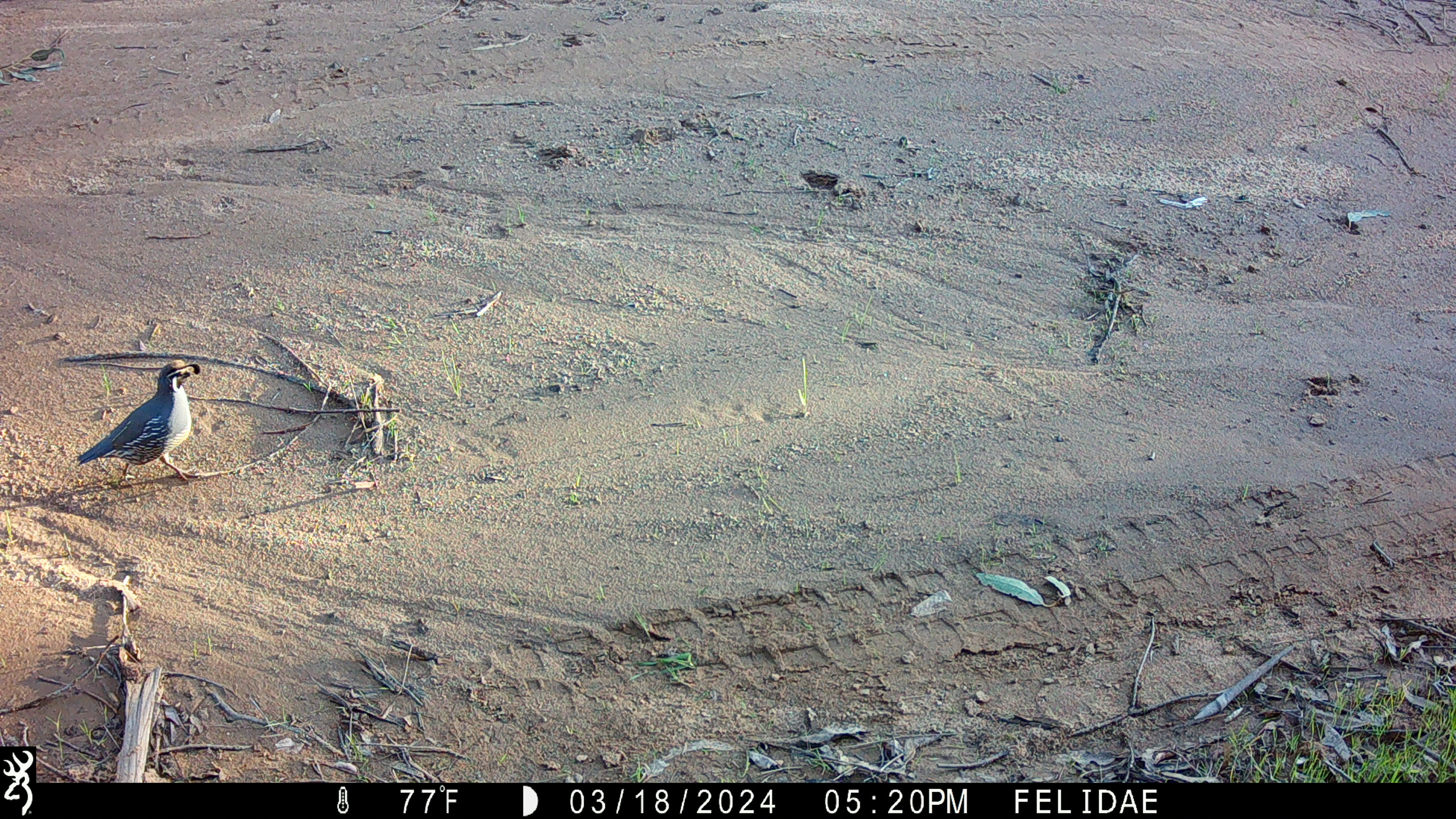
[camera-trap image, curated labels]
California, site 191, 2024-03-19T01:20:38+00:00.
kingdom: Animalia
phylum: Chordata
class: Aves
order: Galliformes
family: Odontophoridae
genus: Callipepla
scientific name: Callipepla californica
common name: california quail